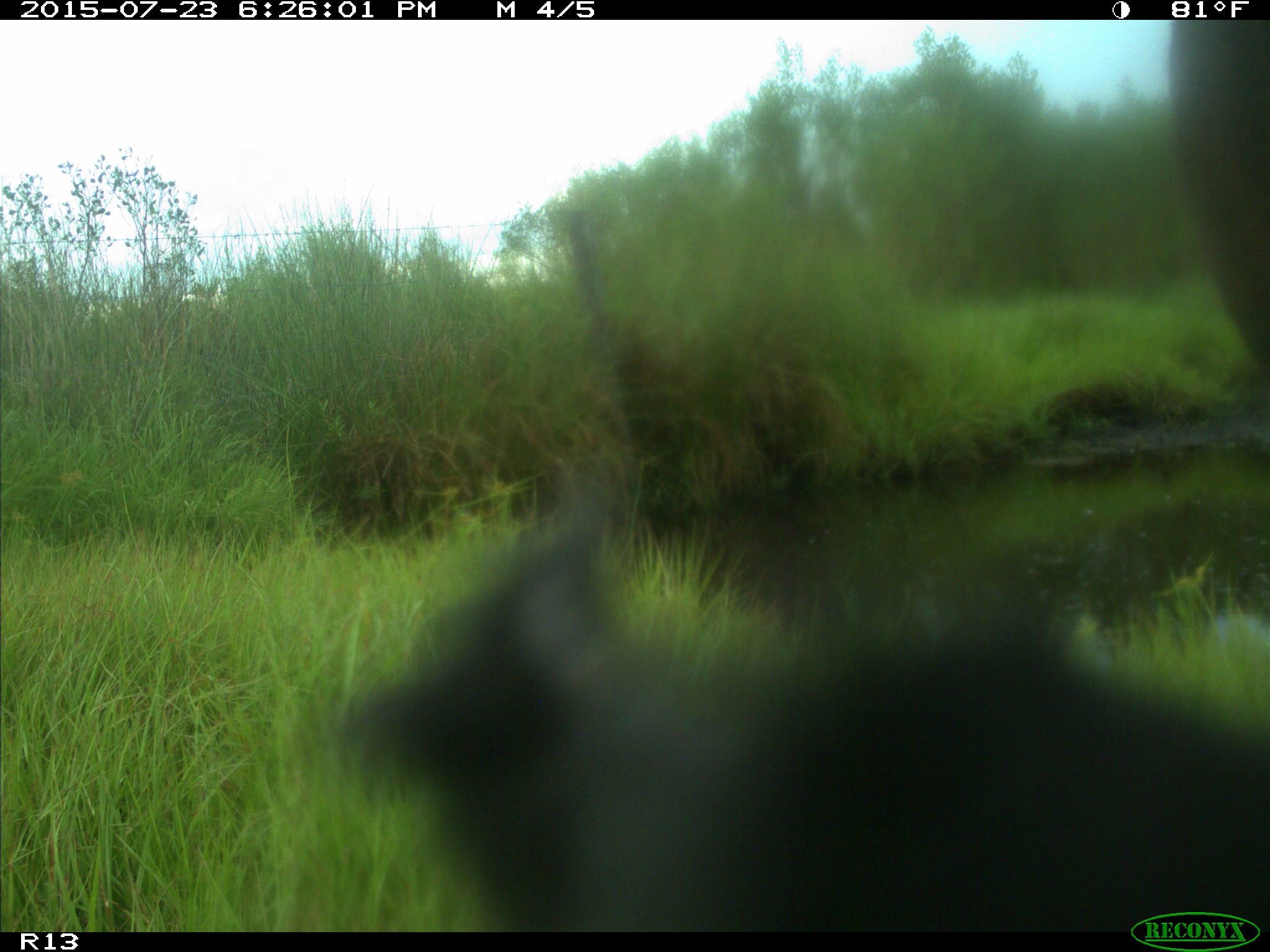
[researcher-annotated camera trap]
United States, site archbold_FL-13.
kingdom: Animalia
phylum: Chordata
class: Mammalia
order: Artiodactyla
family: Bovidae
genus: Bos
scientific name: Bos taurus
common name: domestic cow